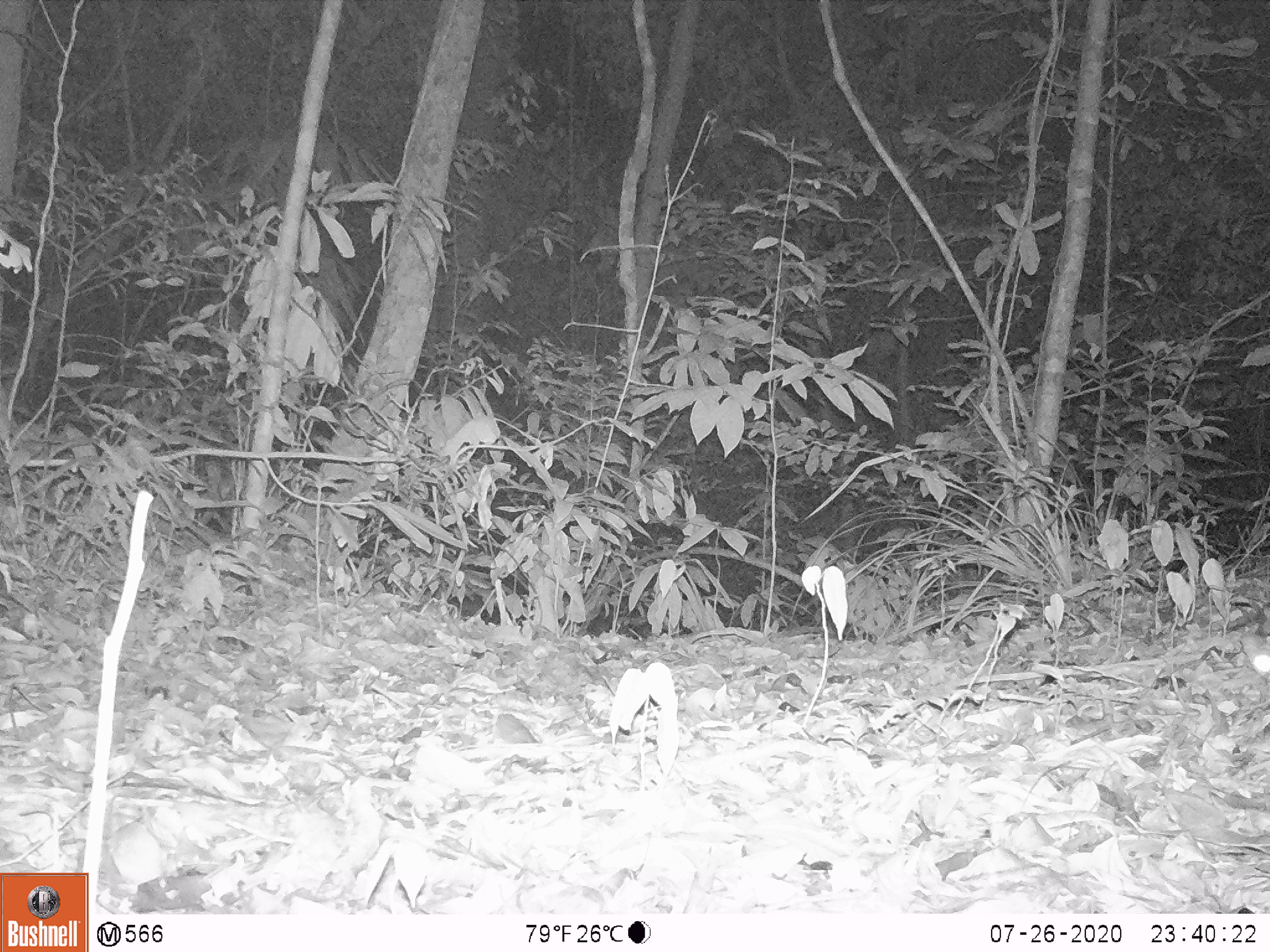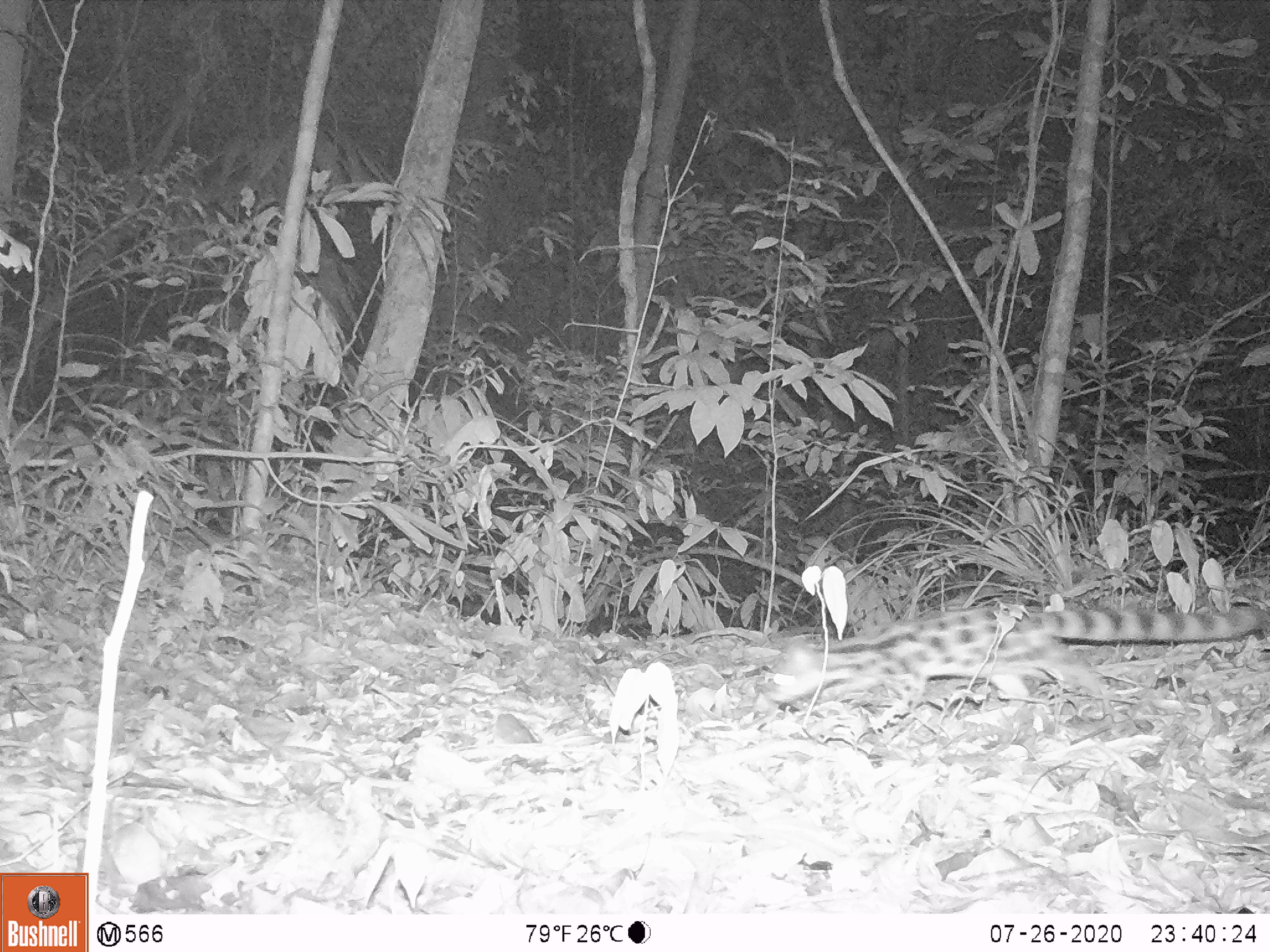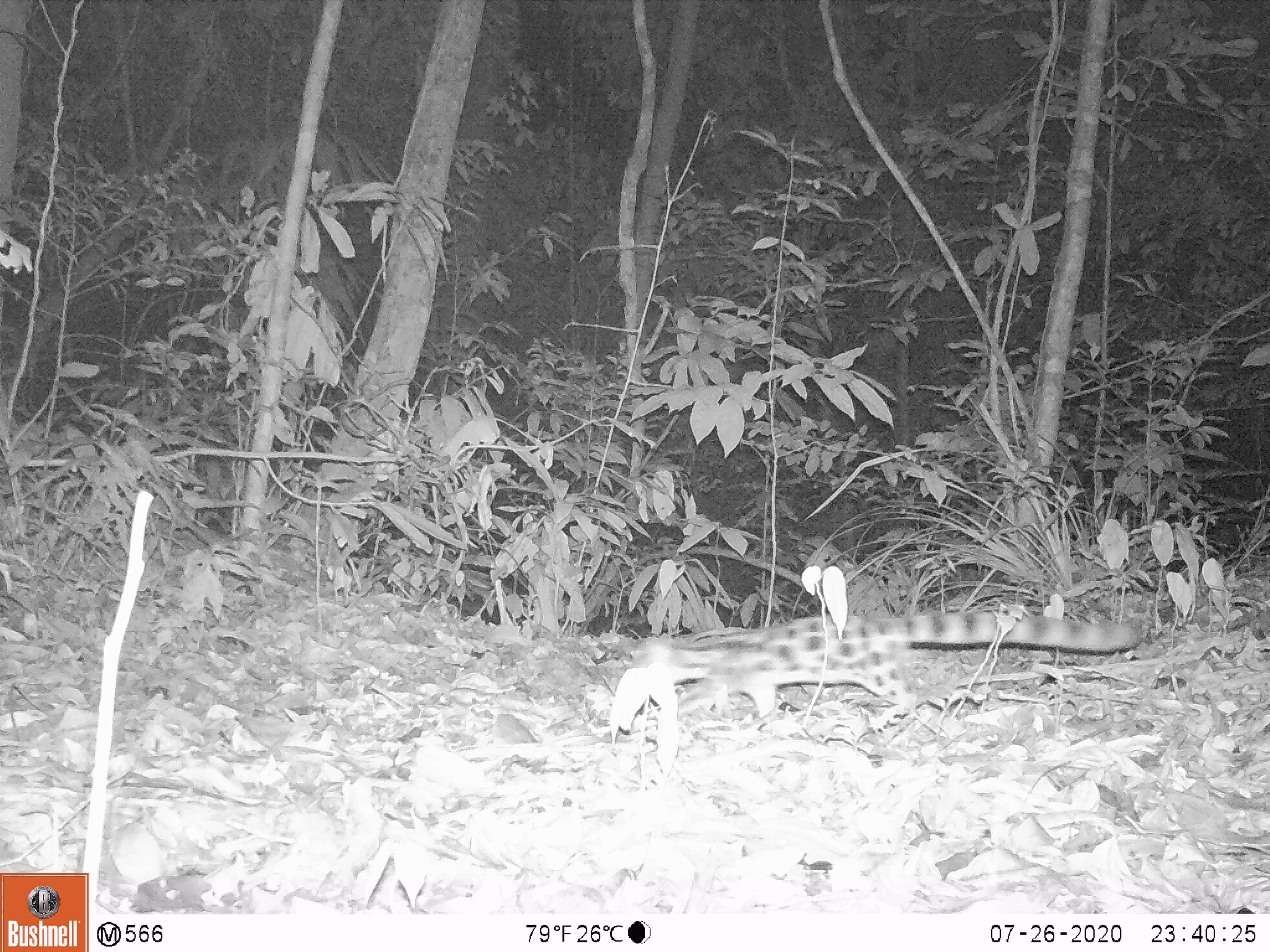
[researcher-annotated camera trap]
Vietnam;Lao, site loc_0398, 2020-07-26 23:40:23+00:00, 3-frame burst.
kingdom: Animalia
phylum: Chordata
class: Mammalia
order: Carnivora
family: Prionodontidae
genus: Prionodon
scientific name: Prionodon pardicolor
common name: spotted linsang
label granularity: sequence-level